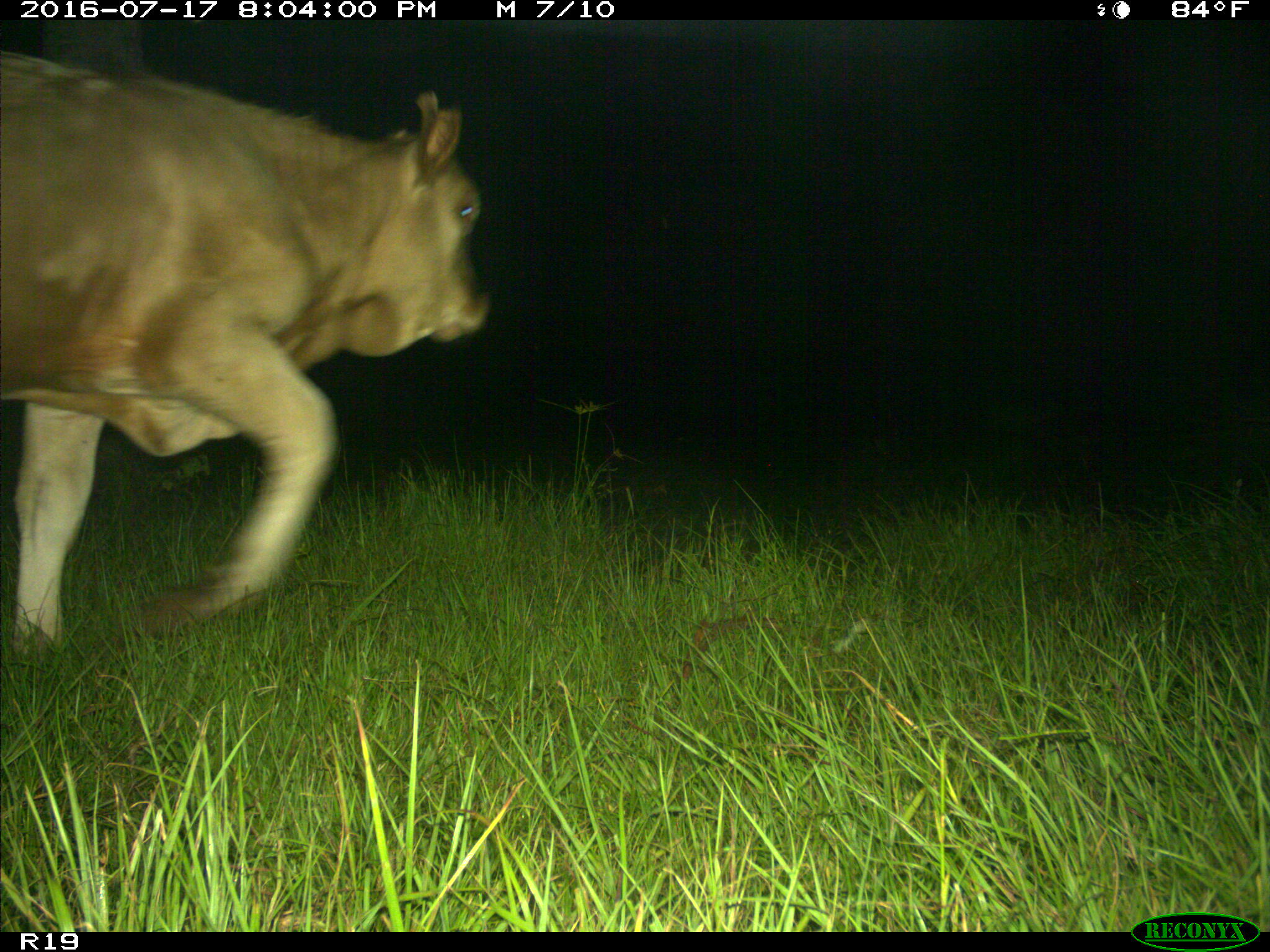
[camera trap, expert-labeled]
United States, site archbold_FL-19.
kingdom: Animalia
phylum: Chordata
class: Mammalia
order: Artiodactyla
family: Bovidae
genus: Bos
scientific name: Bos taurus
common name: domestic cow